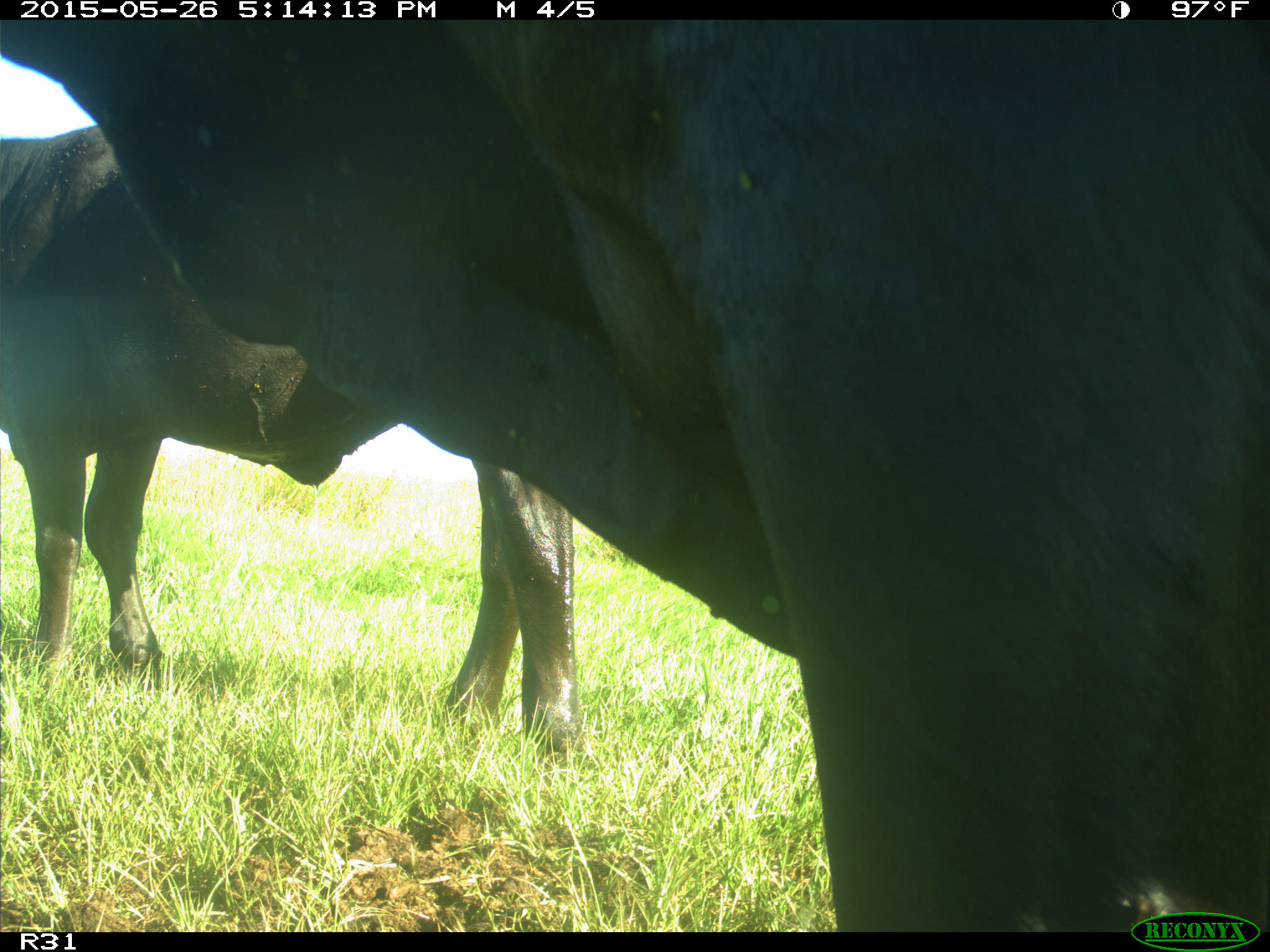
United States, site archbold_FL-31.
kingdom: Animalia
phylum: Chordata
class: Mammalia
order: Artiodactyla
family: Bovidae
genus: Bos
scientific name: Bos taurus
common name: domestic cow